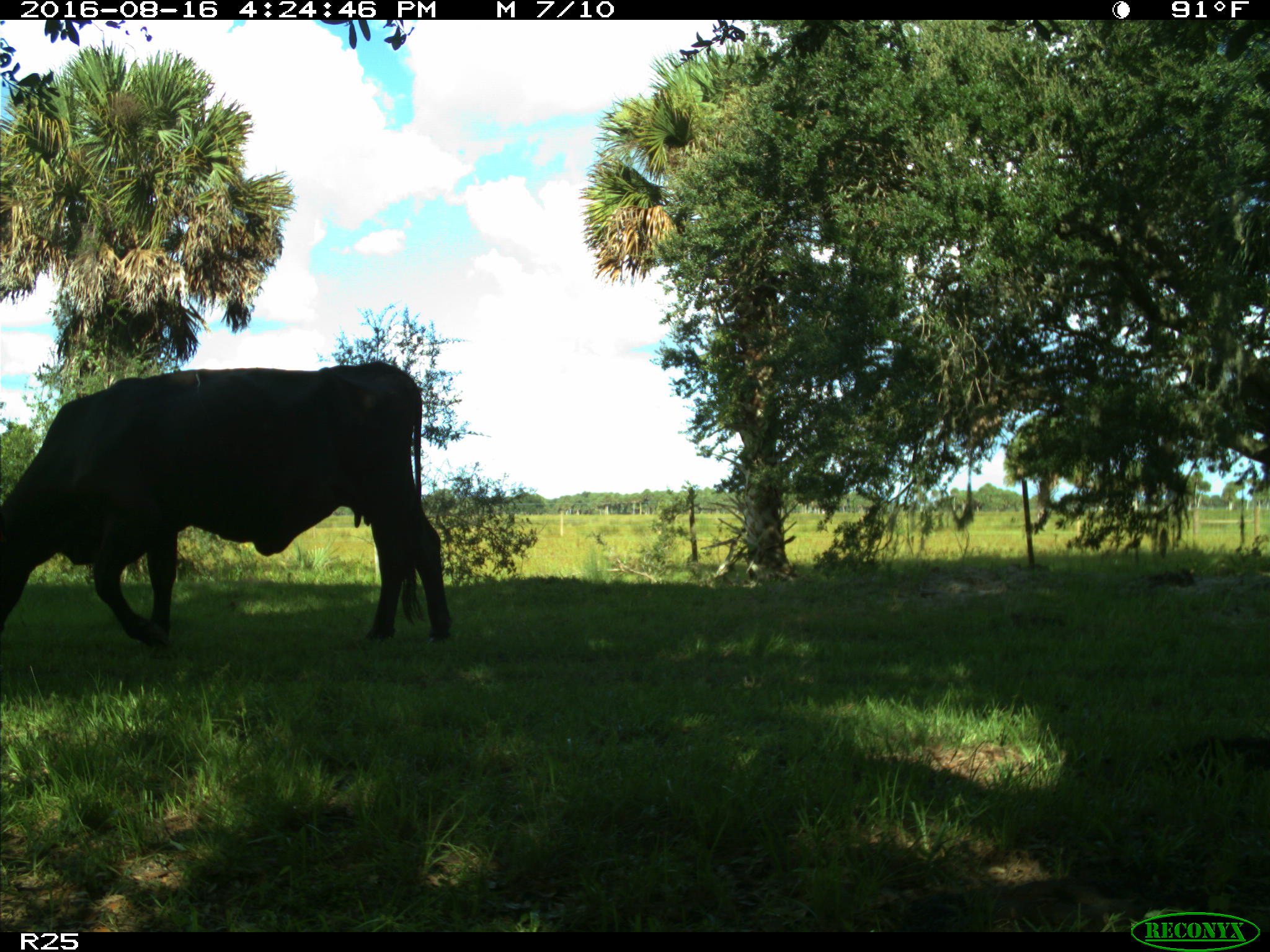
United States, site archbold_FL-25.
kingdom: Animalia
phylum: Chordata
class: Mammalia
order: Artiodactyla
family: Bovidae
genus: Bos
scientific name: Bos taurus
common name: domestic cow